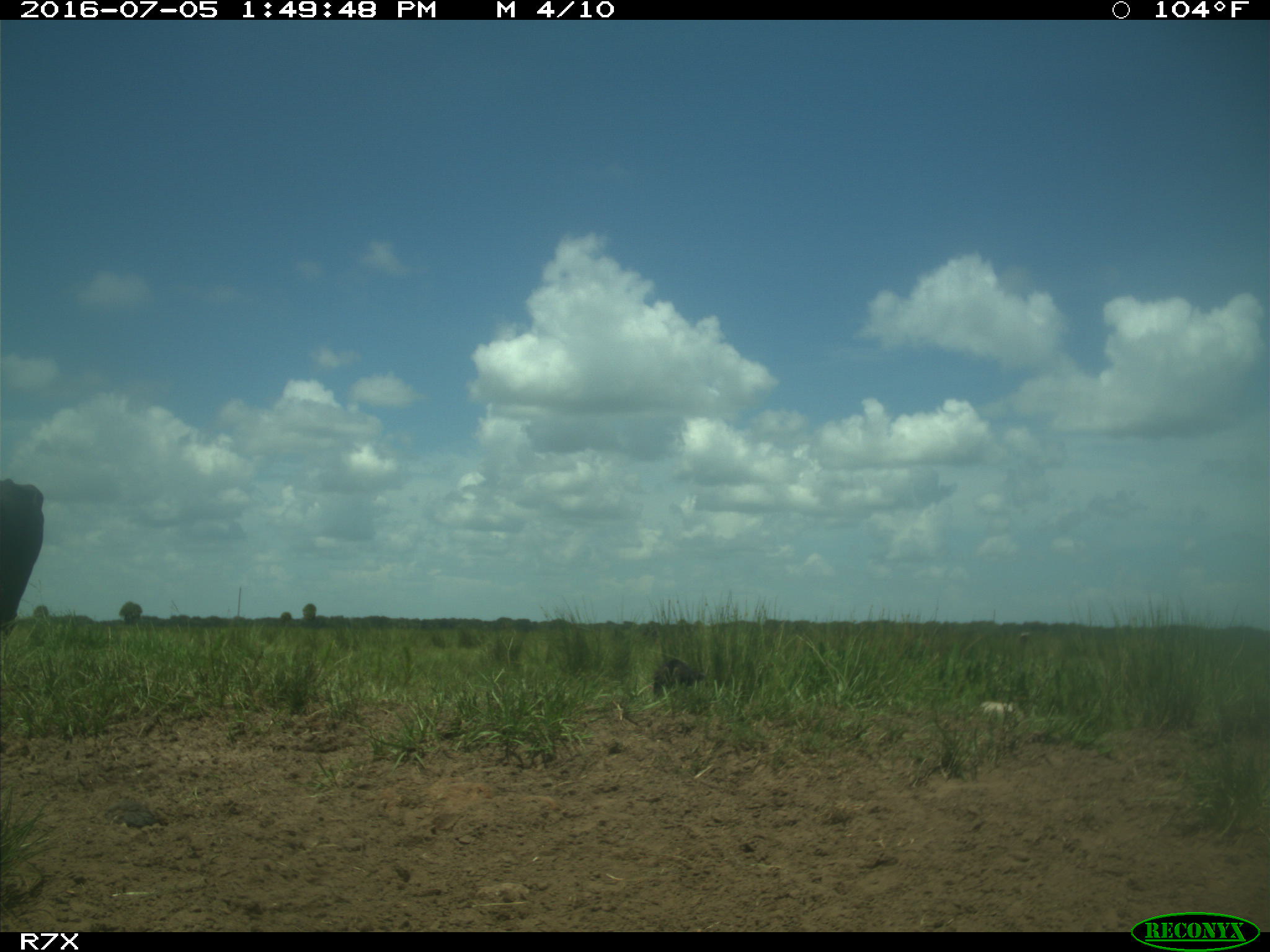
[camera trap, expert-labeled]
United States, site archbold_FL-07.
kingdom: Animalia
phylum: Chordata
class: Mammalia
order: Artiodactyla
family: Bovidae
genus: Bos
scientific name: Bos taurus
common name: domestic cow